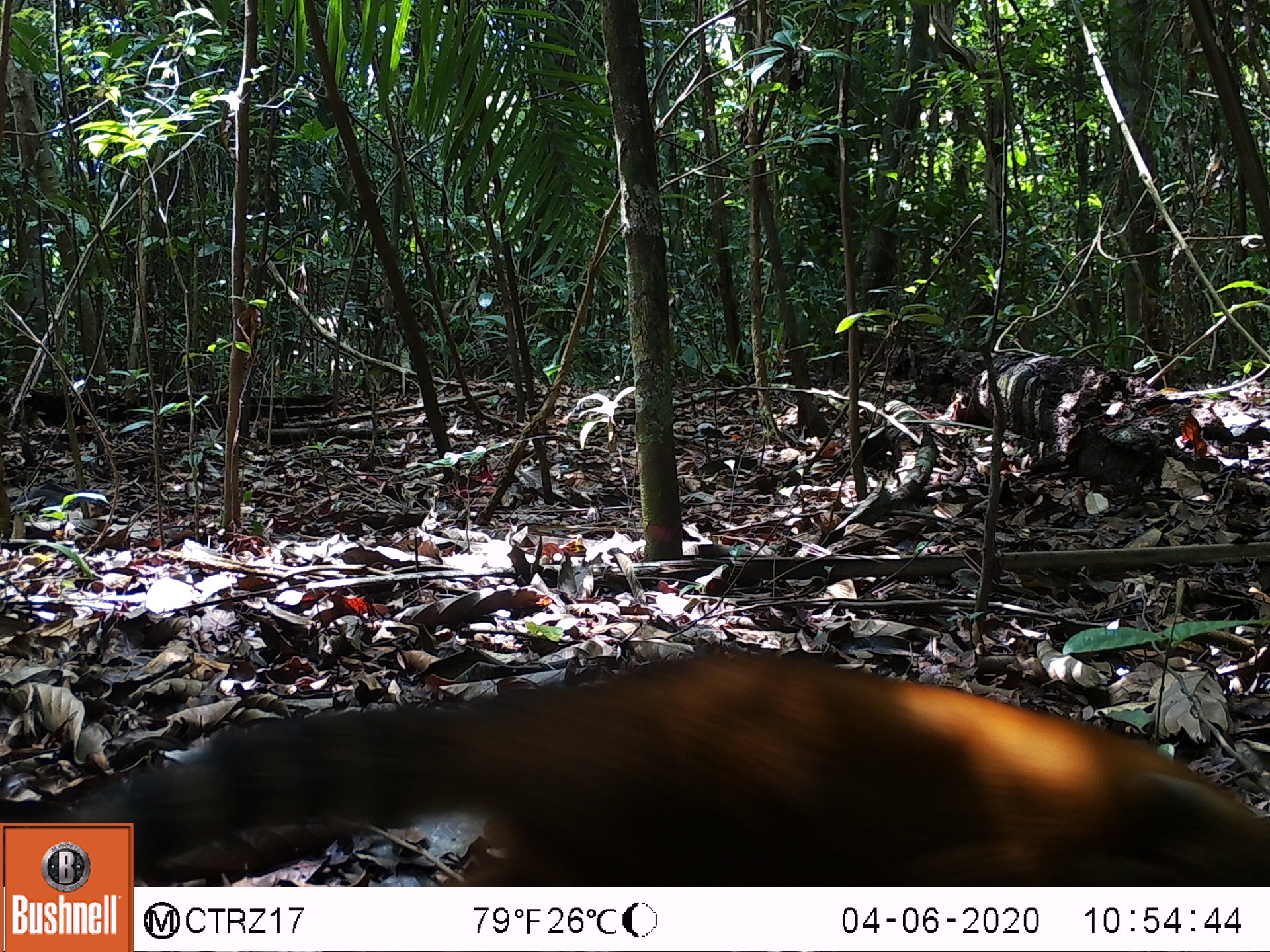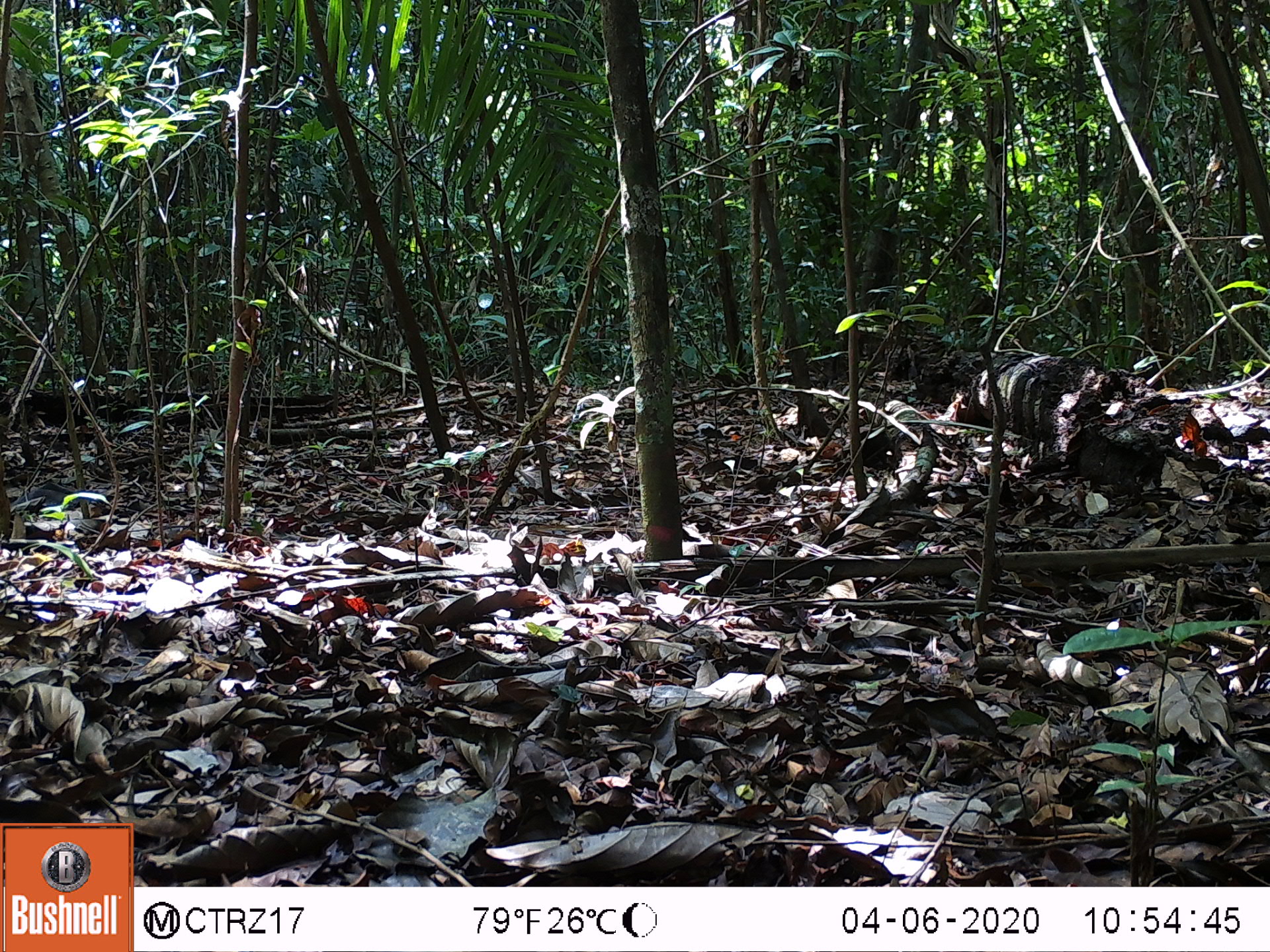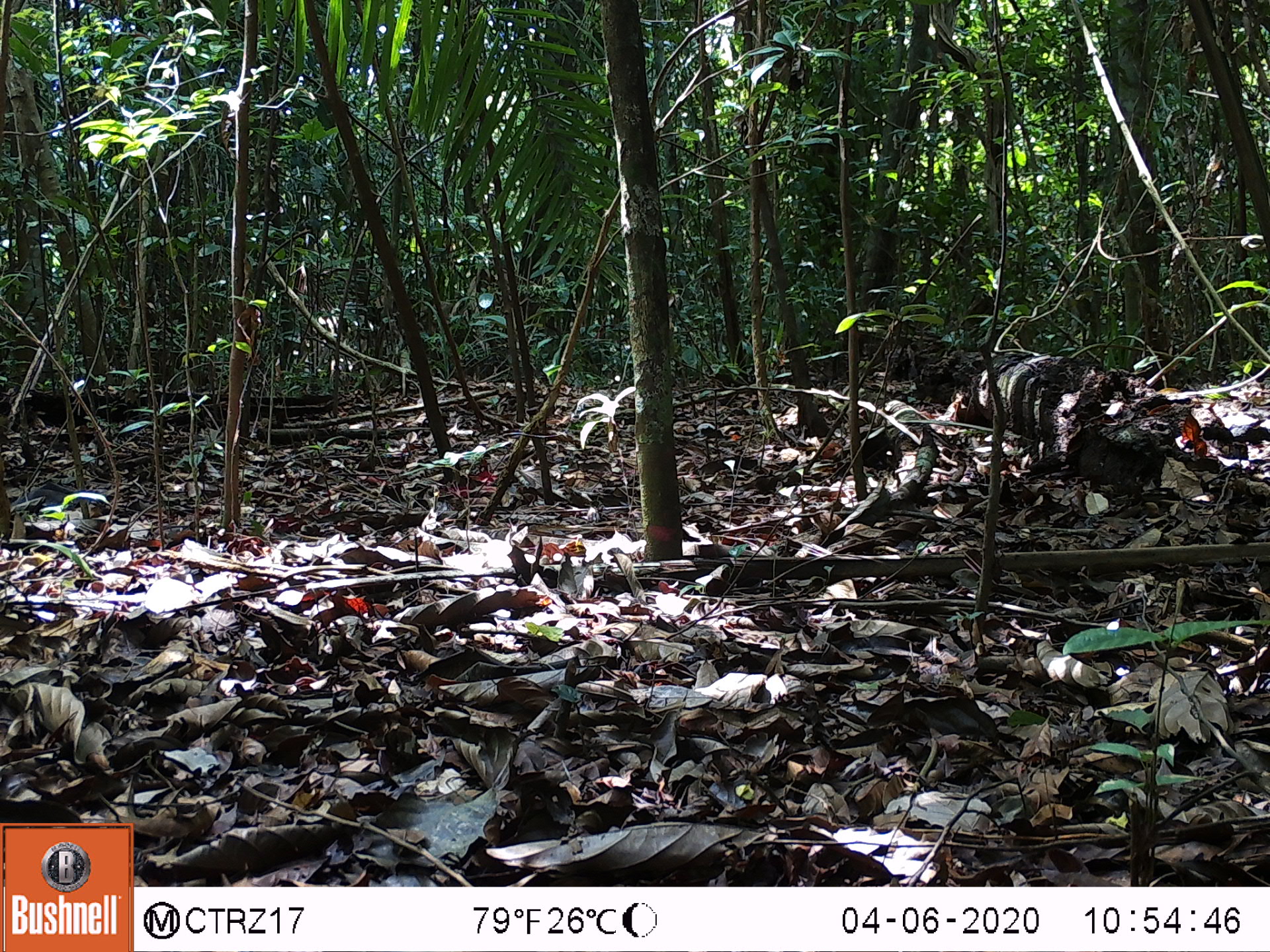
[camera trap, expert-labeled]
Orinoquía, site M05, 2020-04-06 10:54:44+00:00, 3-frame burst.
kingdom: Animalia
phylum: Chordata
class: Mammalia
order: Carnivora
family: Procyonidae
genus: Nasua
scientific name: Nasua nasua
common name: south american coati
South american coati (Nasua nasua).